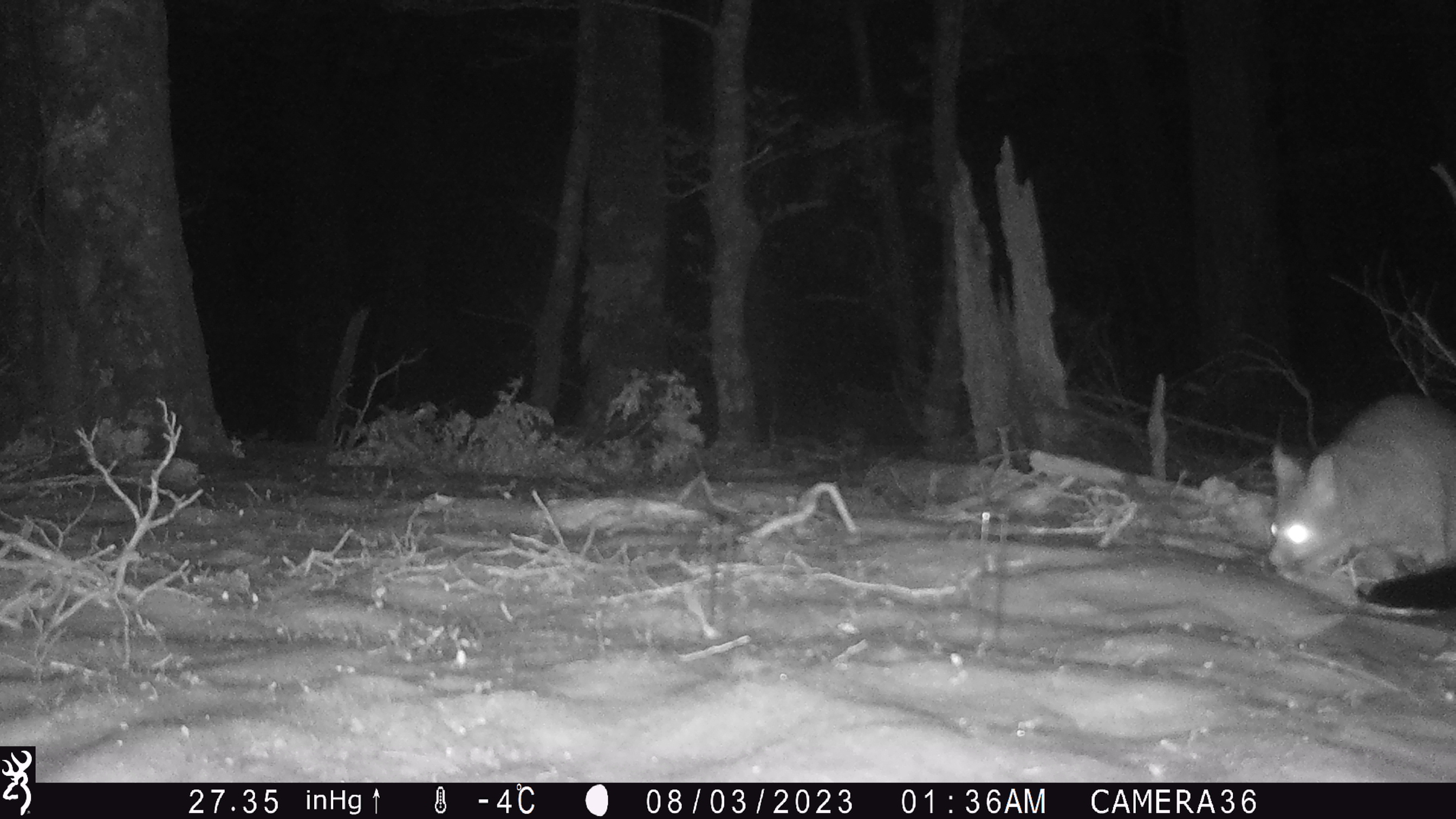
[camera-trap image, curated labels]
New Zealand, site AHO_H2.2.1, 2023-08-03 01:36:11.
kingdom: Animalia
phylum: Chordata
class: Mammalia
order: Carnivora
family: Mustelidae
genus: Mustela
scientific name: Mustela erminea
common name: stoat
Stoat (Mustela erminea).